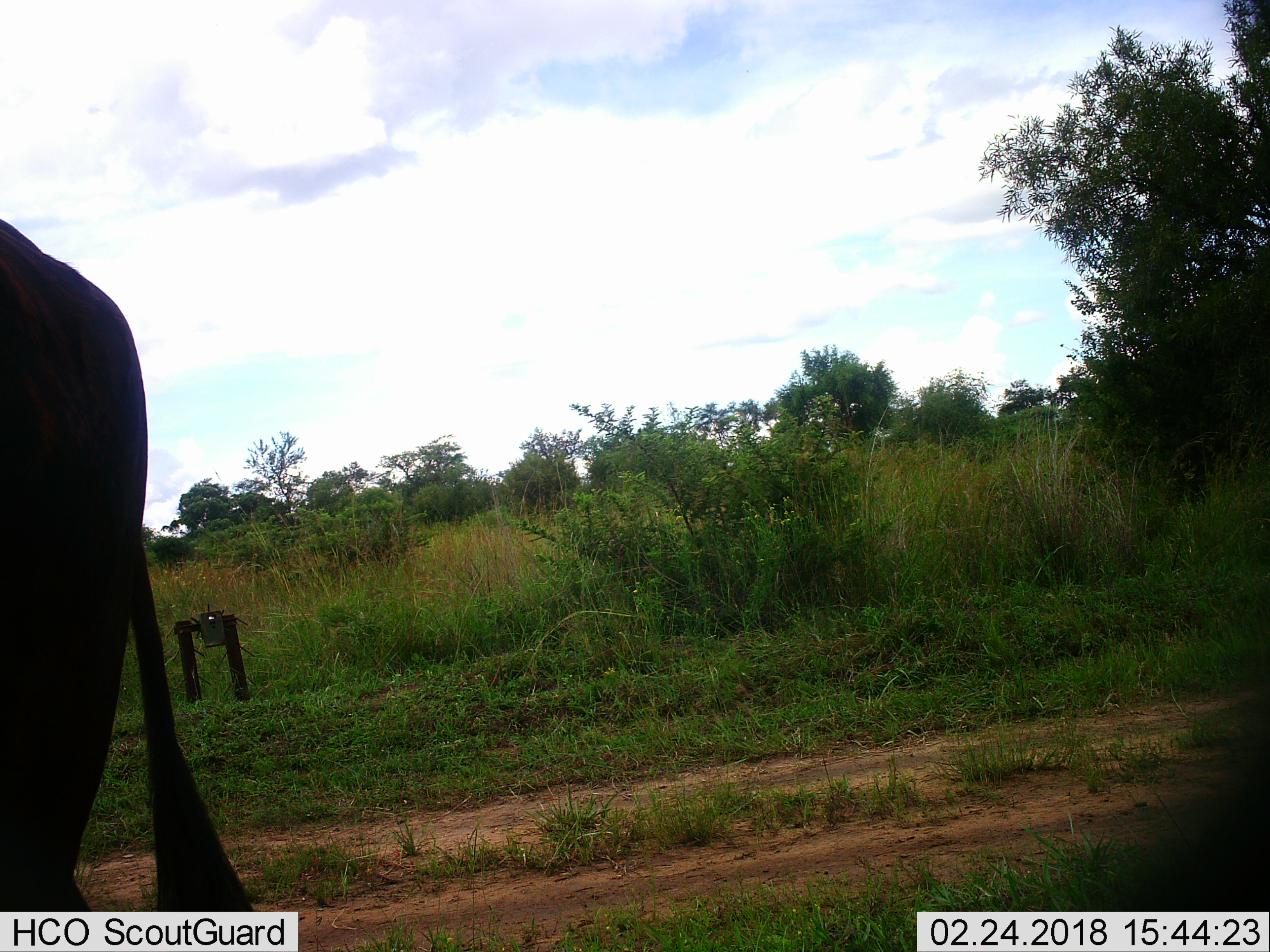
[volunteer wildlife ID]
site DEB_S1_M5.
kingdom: Animalia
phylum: Chordata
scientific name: Vertebrata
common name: domestic animal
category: domesticanimal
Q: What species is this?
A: Domesticanimal (domestic animal) (Vertebrata).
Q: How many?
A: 1.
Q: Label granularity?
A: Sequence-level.